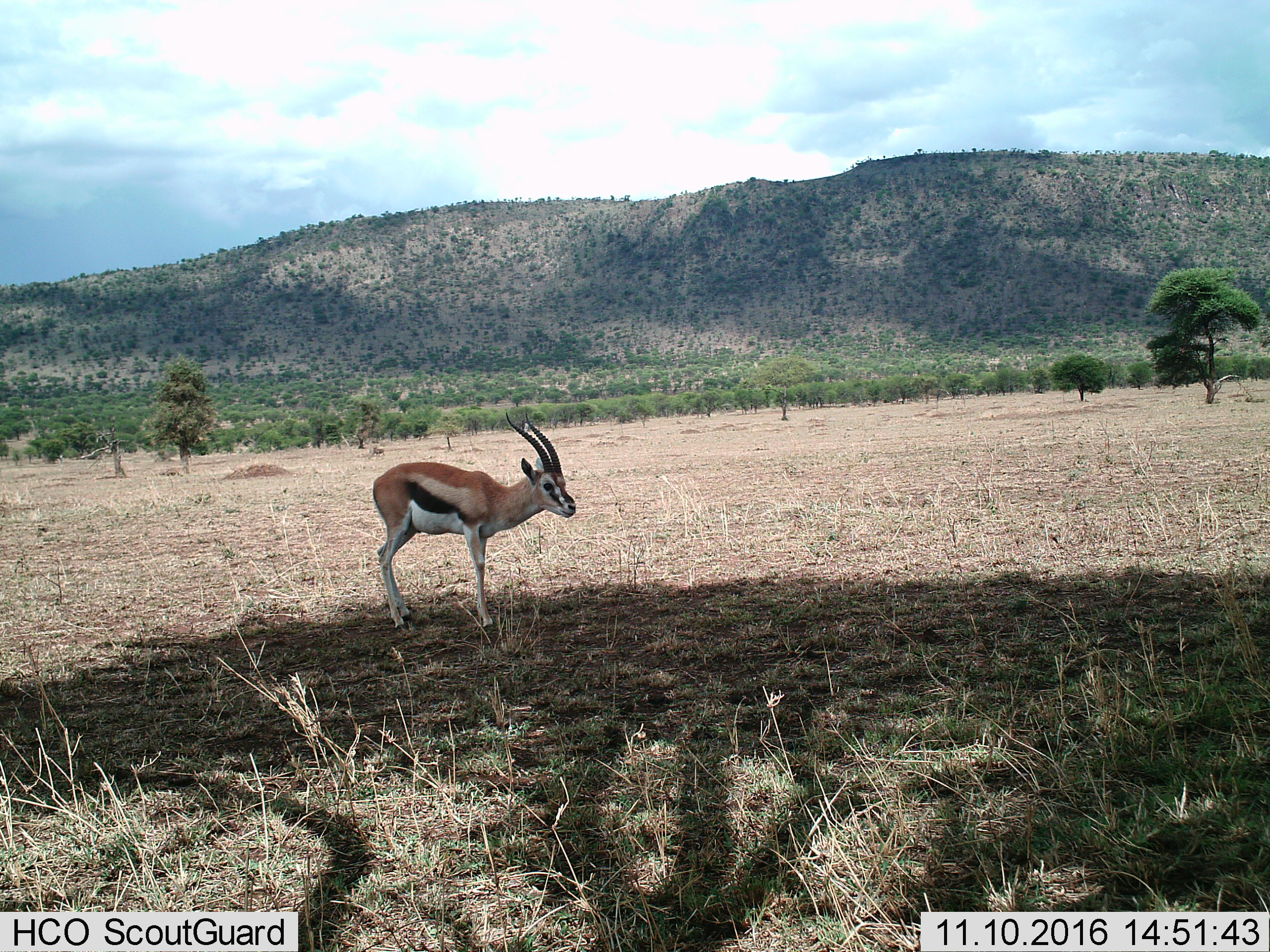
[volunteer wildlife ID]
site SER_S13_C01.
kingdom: Animalia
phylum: Chordata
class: Mammalia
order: Artiodactyla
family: Bovidae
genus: Eudorcas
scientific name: Eudorcas thomsonii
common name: thomson's gazelle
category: gazellethomsons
Gazellethomsons (thomson's gazelle) (Eudorcas thomsonii), count 1. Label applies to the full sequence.